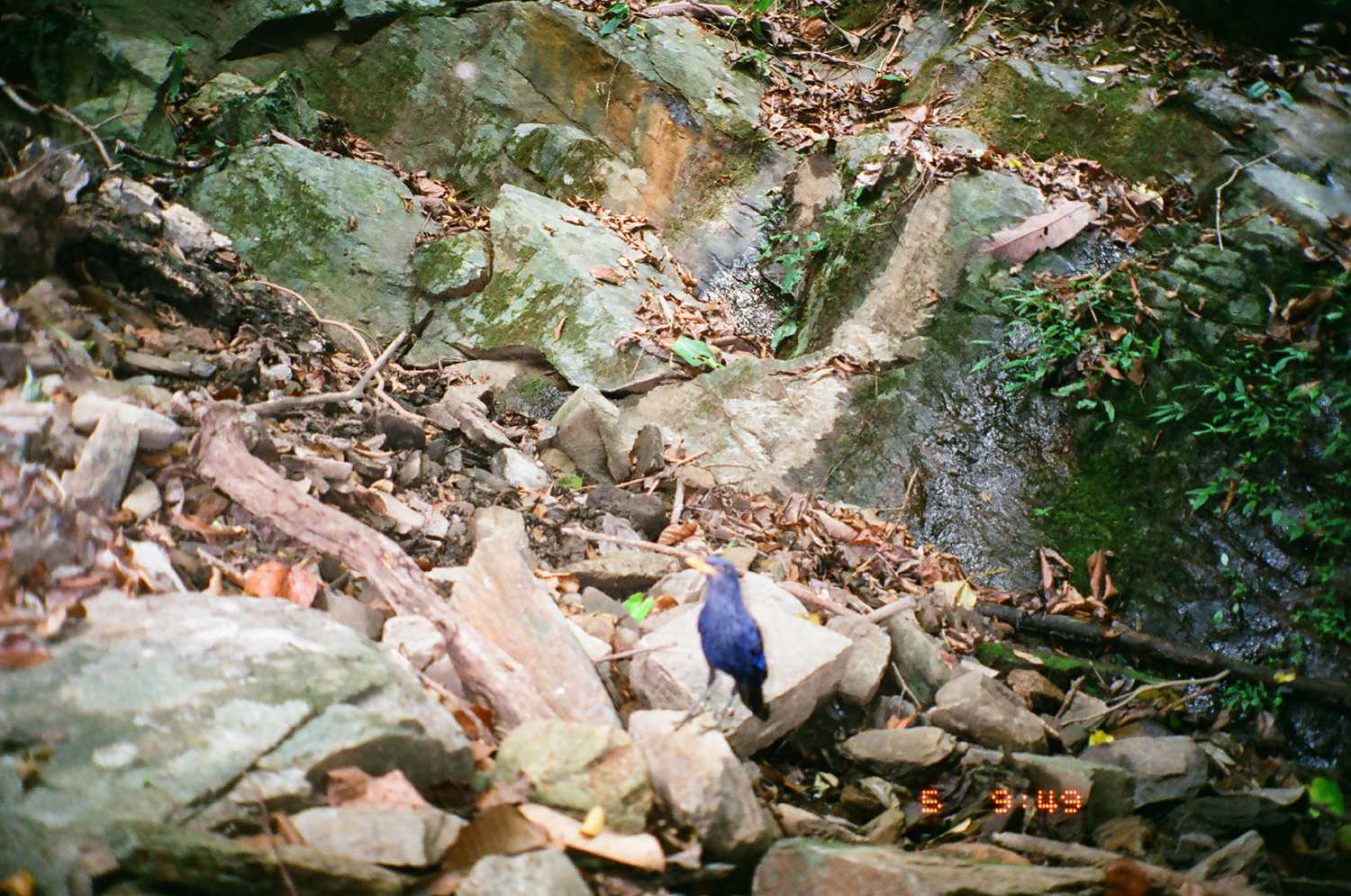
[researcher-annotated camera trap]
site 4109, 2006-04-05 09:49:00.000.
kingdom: Animalia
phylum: Chordata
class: Aves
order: Passeriformes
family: Muscicapidae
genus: Myophonus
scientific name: Myophonus caeruleus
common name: blue whistling thrush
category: myophonus caerulus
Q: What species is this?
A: Myophonus caerulus (blue whistling thrush) (Myophonus caeruleus).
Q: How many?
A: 1.